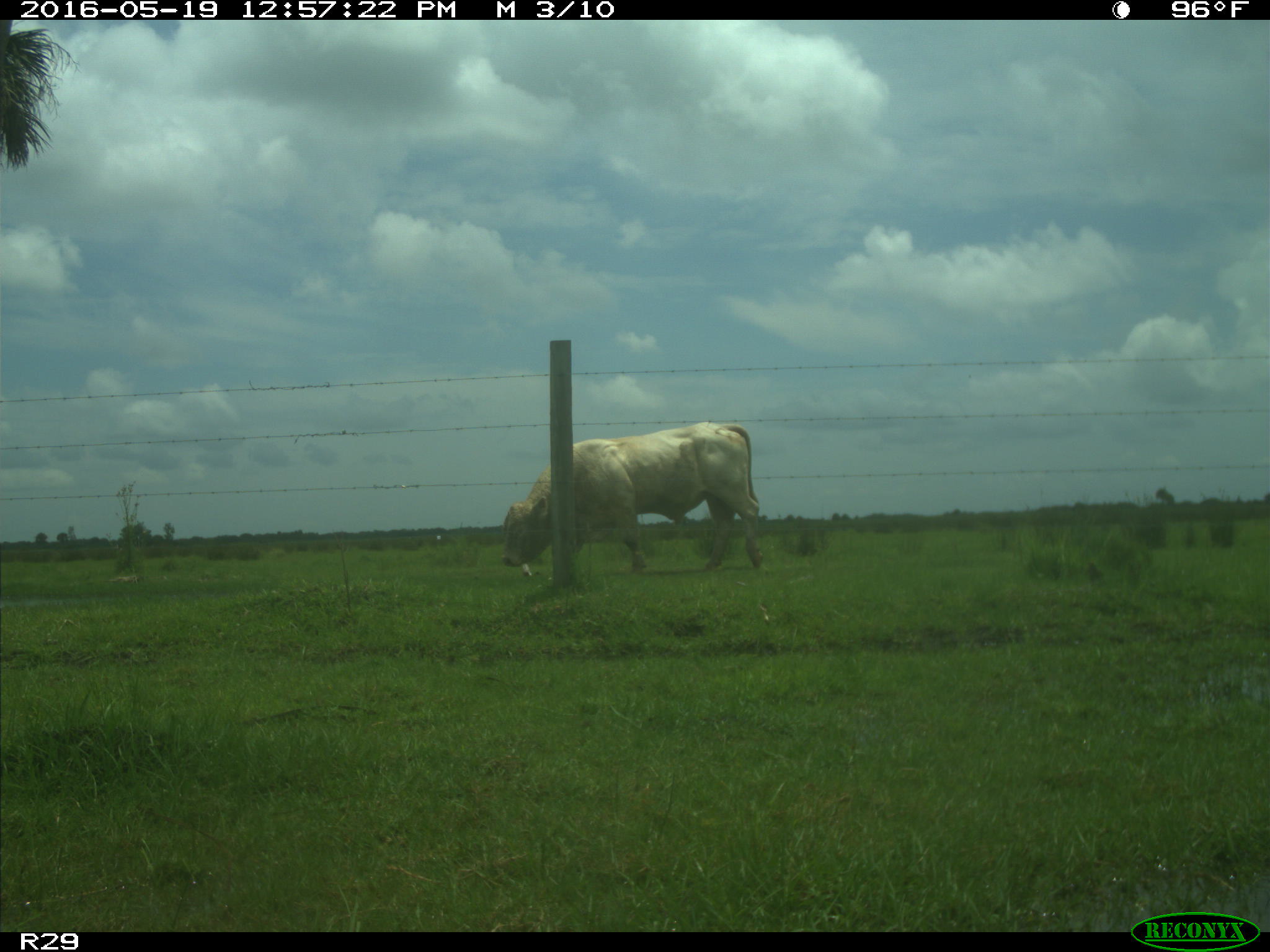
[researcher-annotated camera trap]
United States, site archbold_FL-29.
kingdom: Animalia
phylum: Chordata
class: Mammalia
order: Artiodactyla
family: Bovidae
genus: Bos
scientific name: Bos taurus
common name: domestic cow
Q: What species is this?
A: Bos taurus (domestic cow).